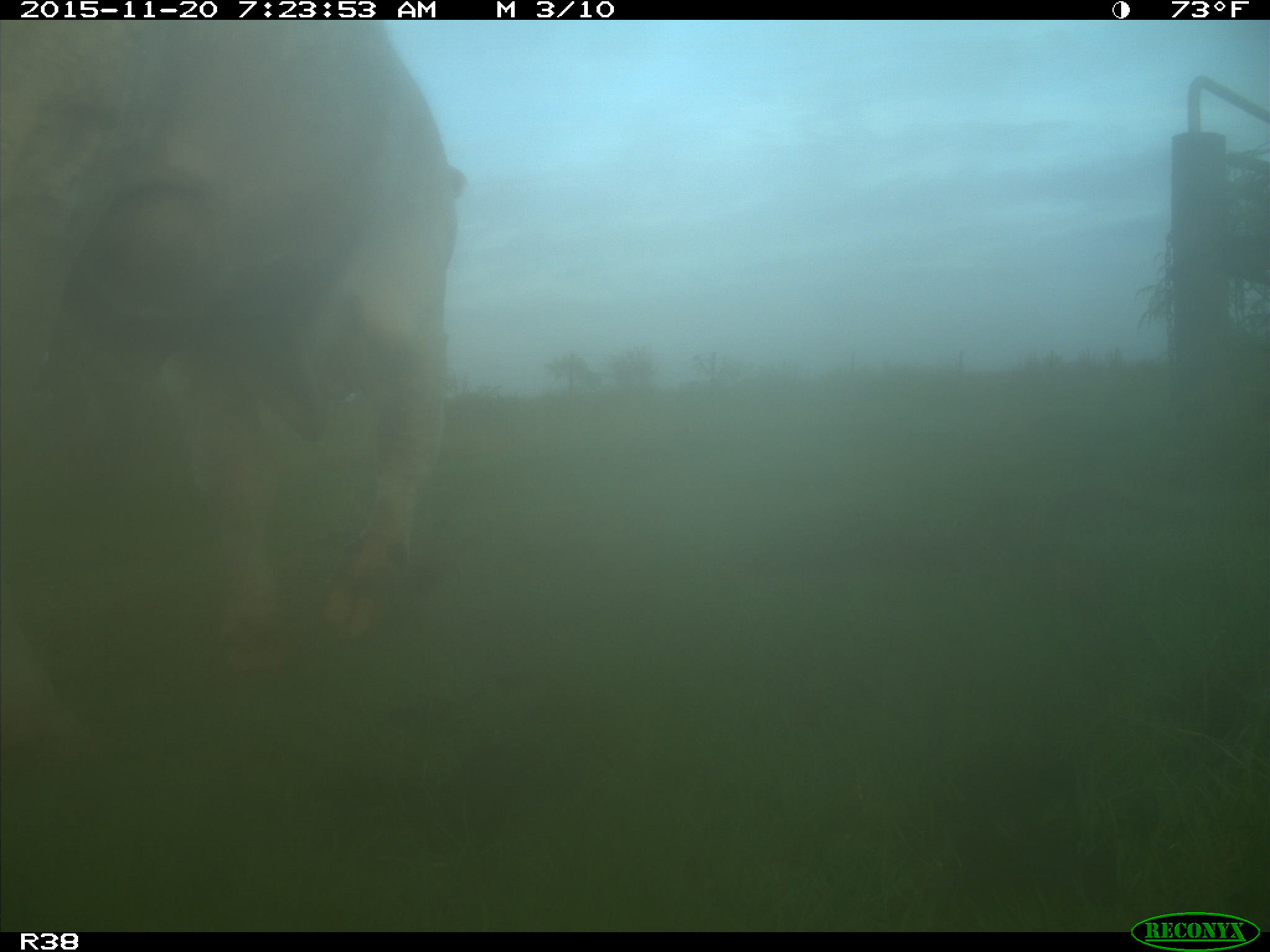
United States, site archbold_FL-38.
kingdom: Animalia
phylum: Chordata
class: Mammalia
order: Artiodactyla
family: Bovidae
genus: Bos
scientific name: Bos taurus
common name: domestic cow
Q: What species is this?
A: Bos taurus (domestic cow).